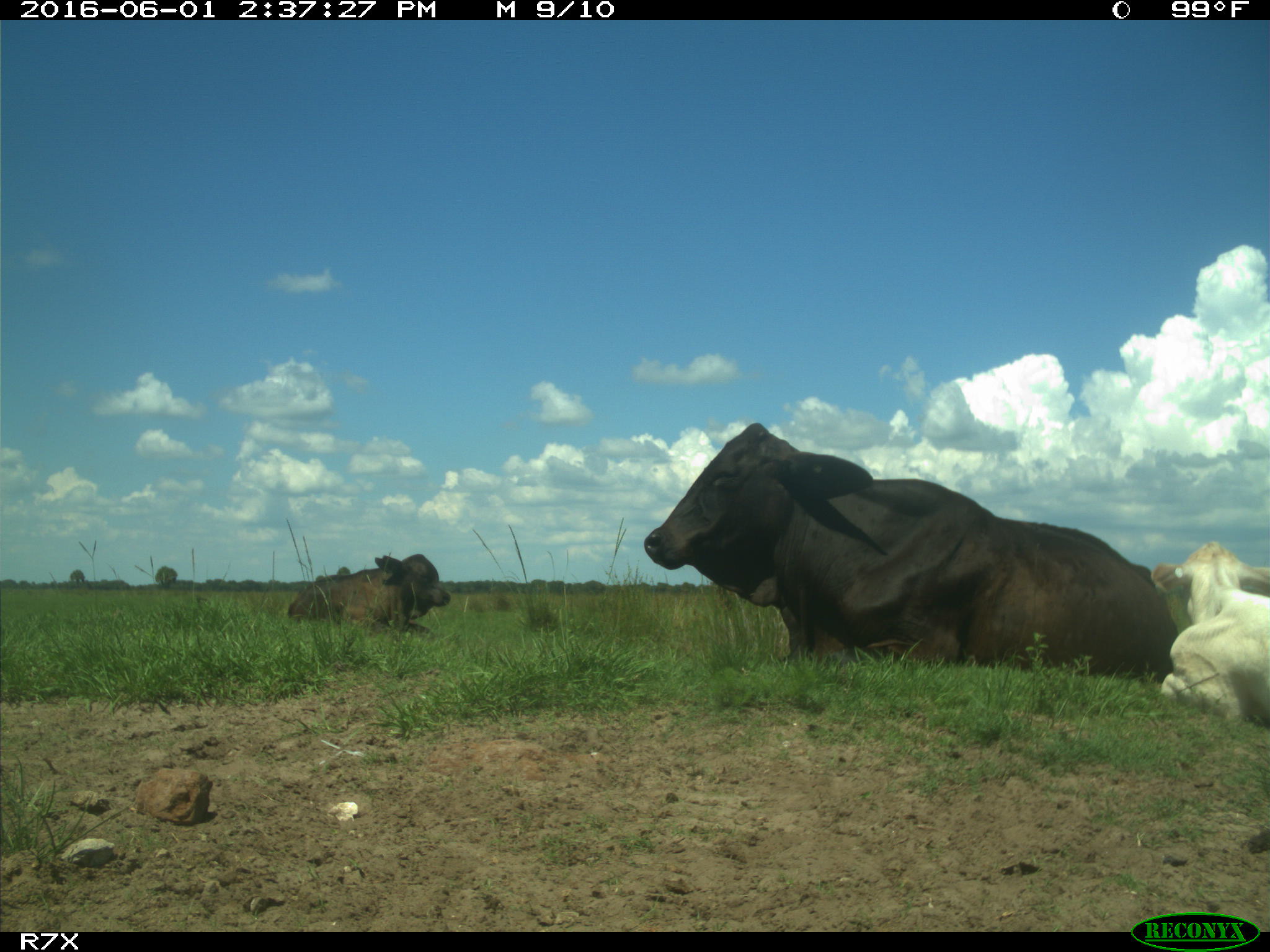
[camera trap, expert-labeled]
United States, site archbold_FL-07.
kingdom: Animalia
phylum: Chordata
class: Mammalia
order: Artiodactyla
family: Bovidae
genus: Bos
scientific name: Bos taurus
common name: domestic cow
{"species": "Bos taurus (domestic cow)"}